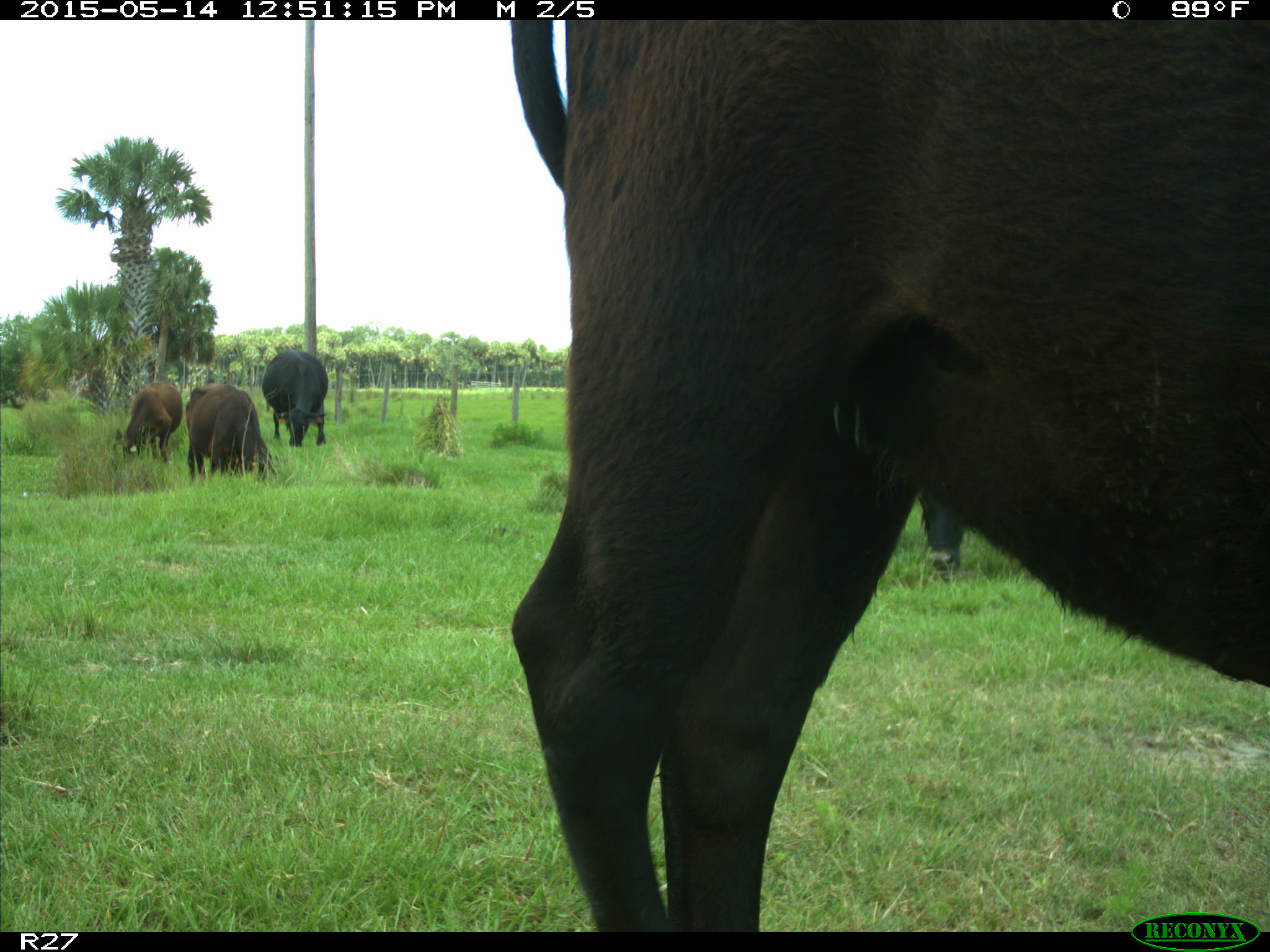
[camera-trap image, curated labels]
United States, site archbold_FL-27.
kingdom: Animalia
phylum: Chordata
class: Mammalia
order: Artiodactyla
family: Bovidae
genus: Bos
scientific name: Bos taurus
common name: domestic cow